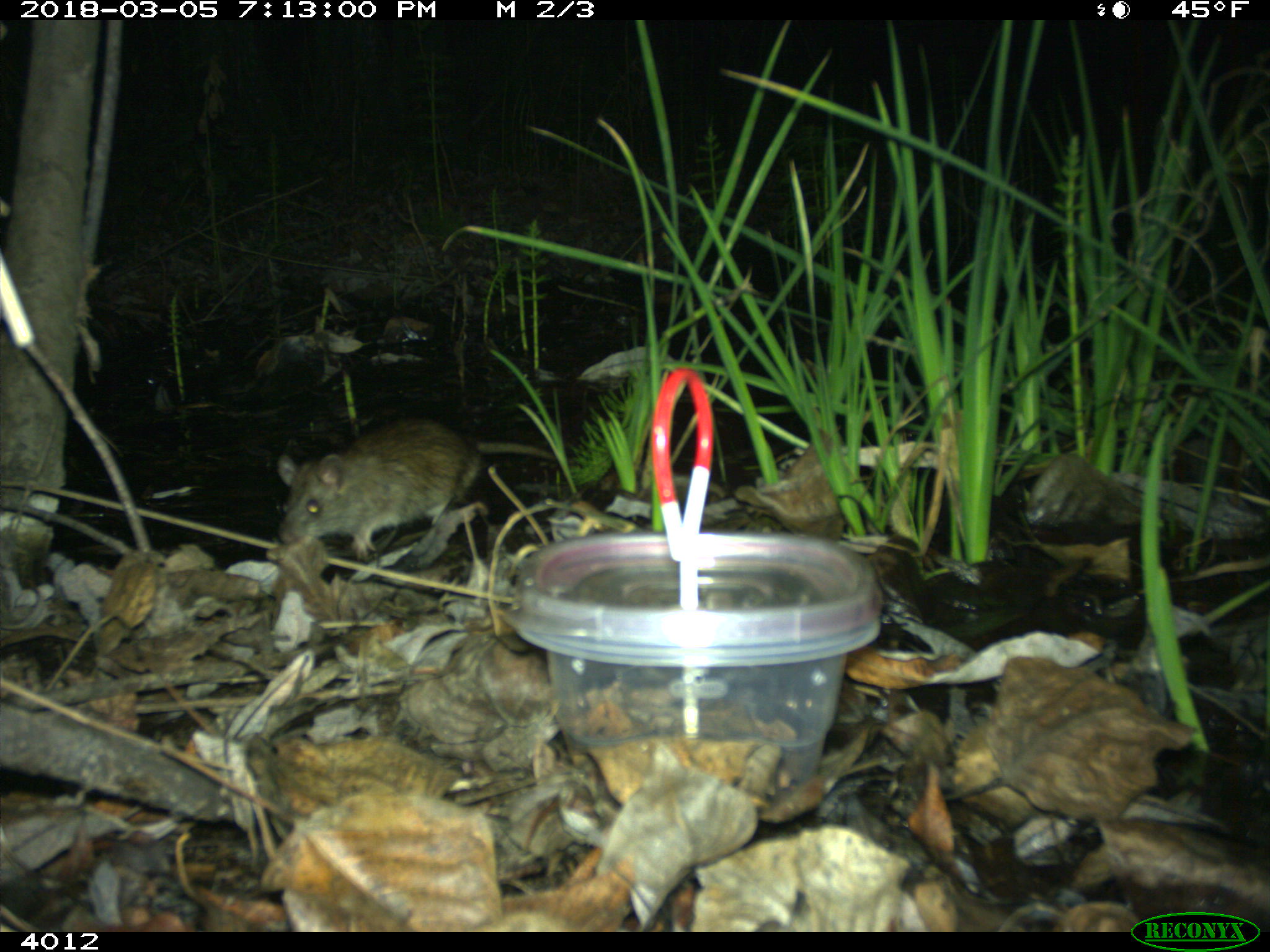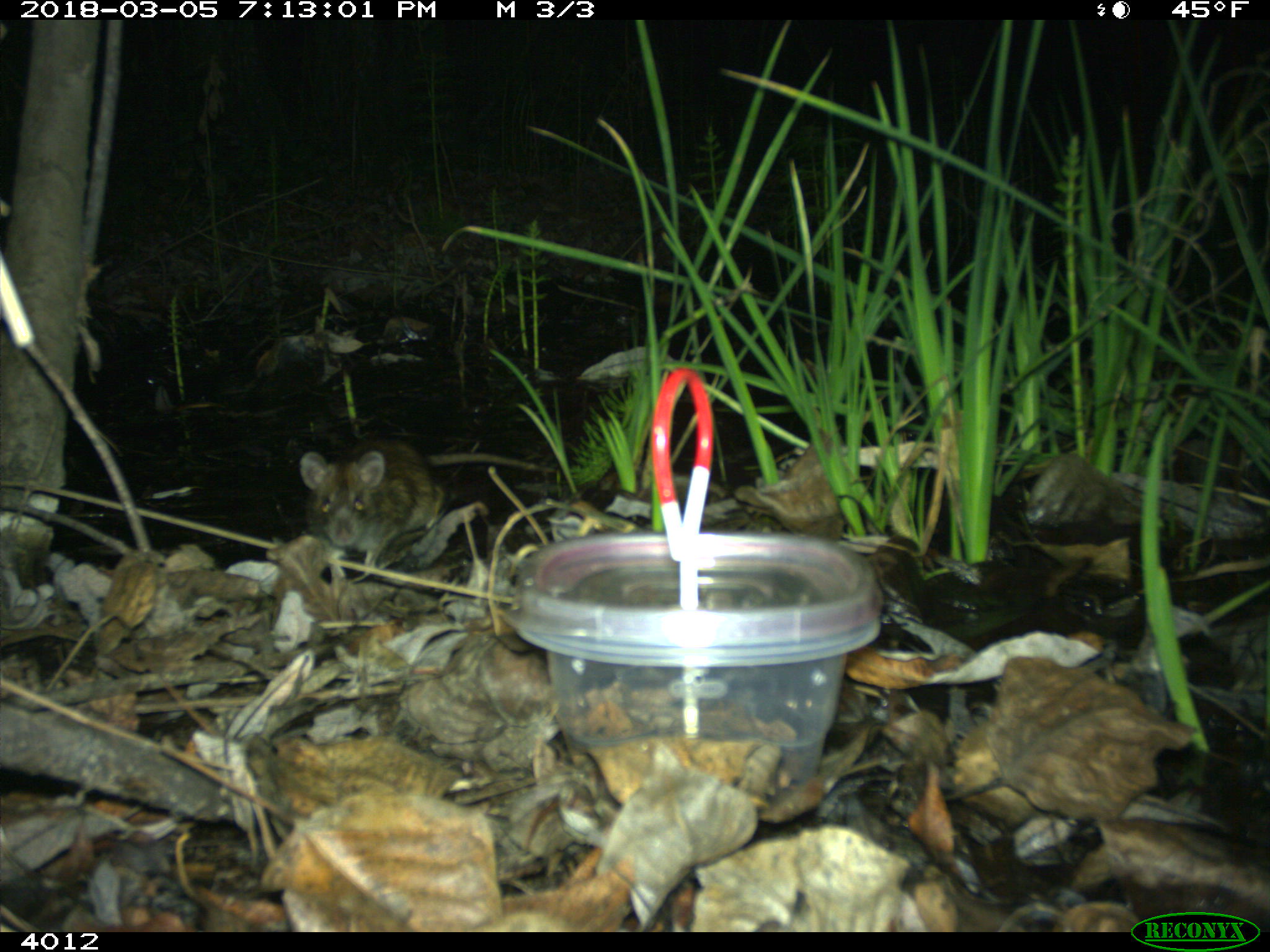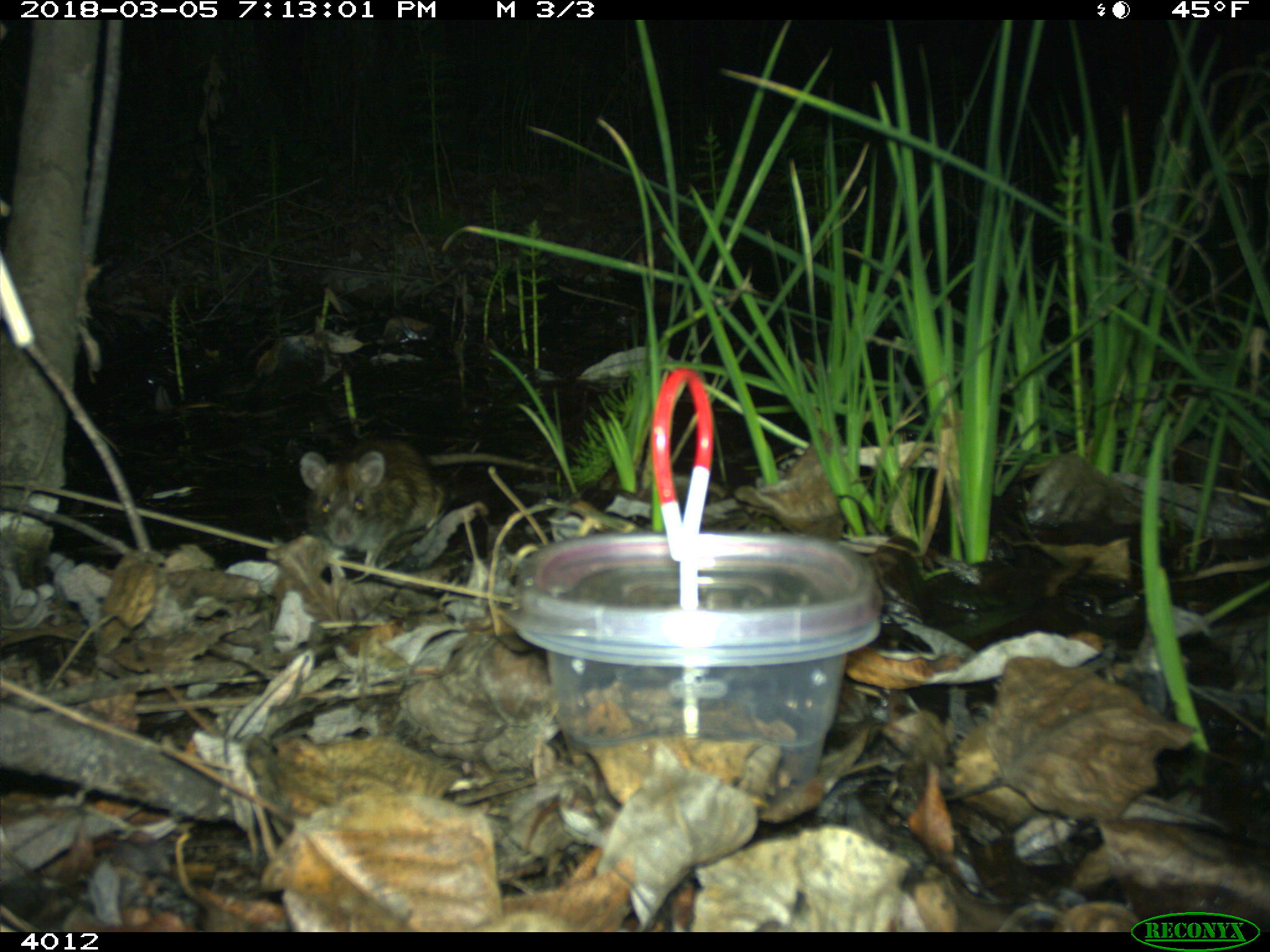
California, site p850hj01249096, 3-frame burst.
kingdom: Animalia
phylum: Chordata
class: Mammalia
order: Rodentia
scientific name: Rodentia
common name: rodent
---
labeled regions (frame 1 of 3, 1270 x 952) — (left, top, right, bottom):
rodent: (276, 418, 582, 561)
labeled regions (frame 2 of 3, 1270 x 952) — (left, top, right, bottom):
rodent: (300, 438, 435, 552)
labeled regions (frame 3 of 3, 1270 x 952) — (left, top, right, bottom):
rodent: (298, 433, 555, 555)